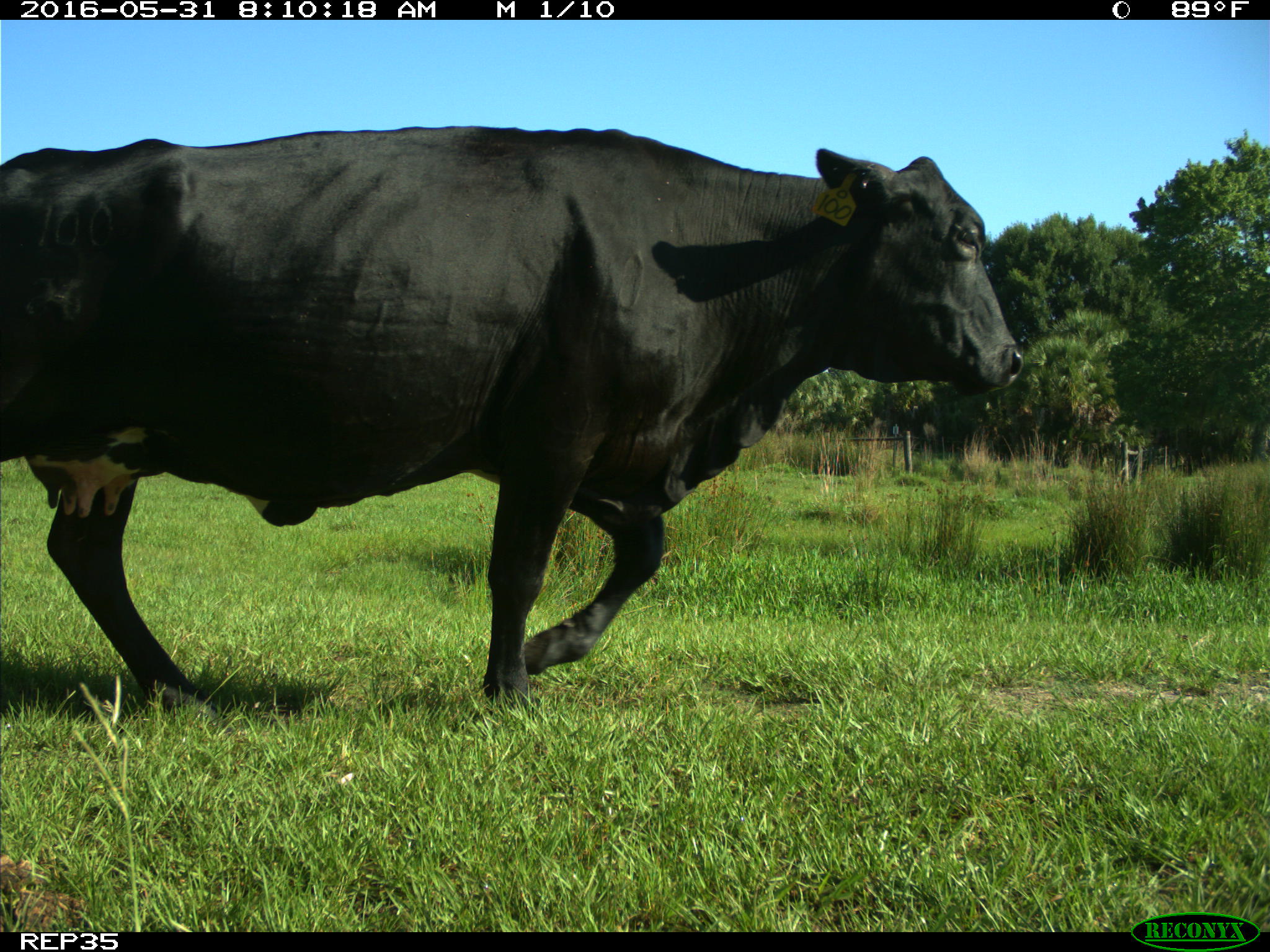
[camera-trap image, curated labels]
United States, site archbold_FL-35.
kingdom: Animalia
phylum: Chordata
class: Mammalia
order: Artiodactyla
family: Bovidae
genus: Bos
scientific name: Bos taurus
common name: domestic cow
Bos taurus (domestic cow).